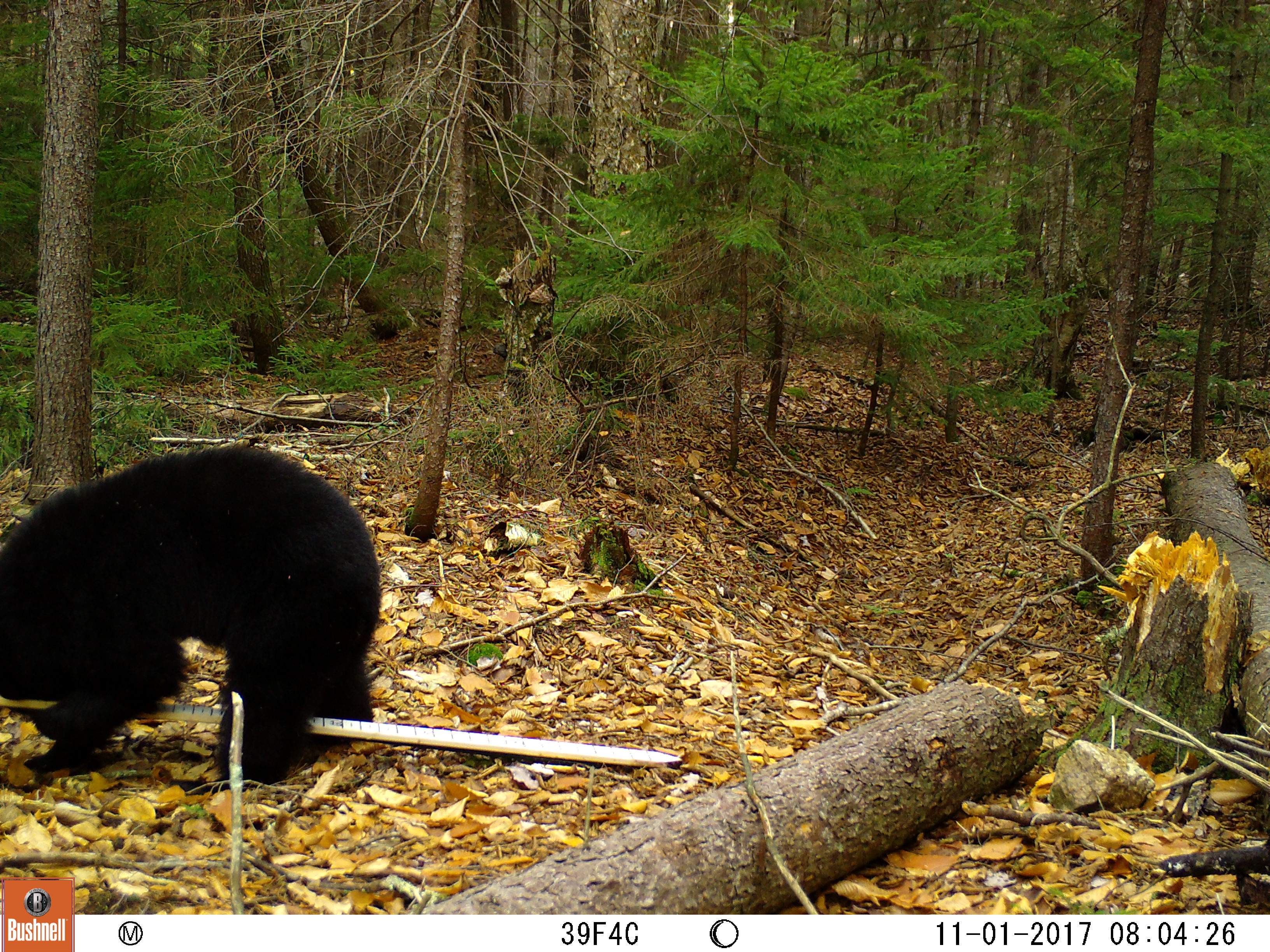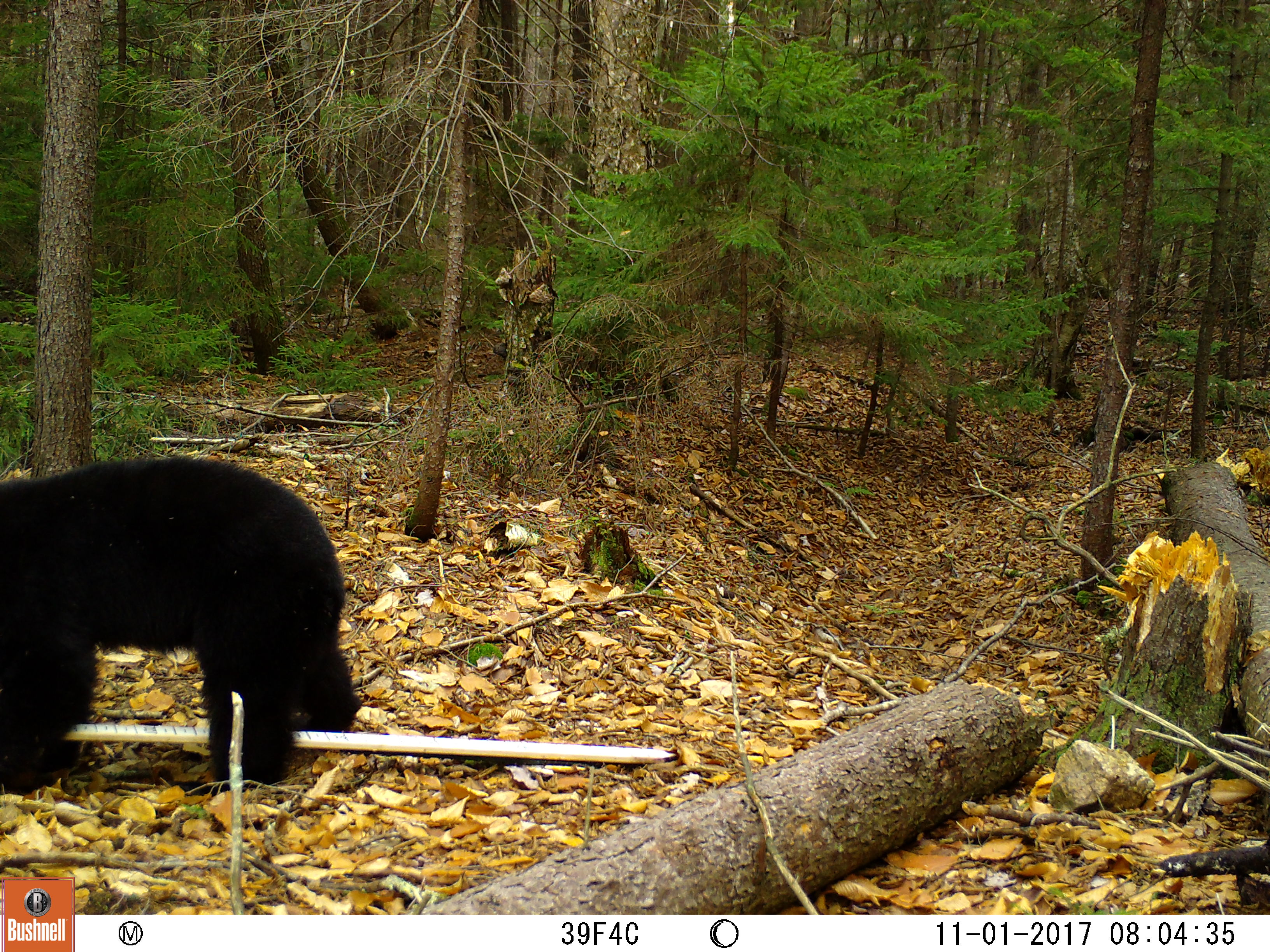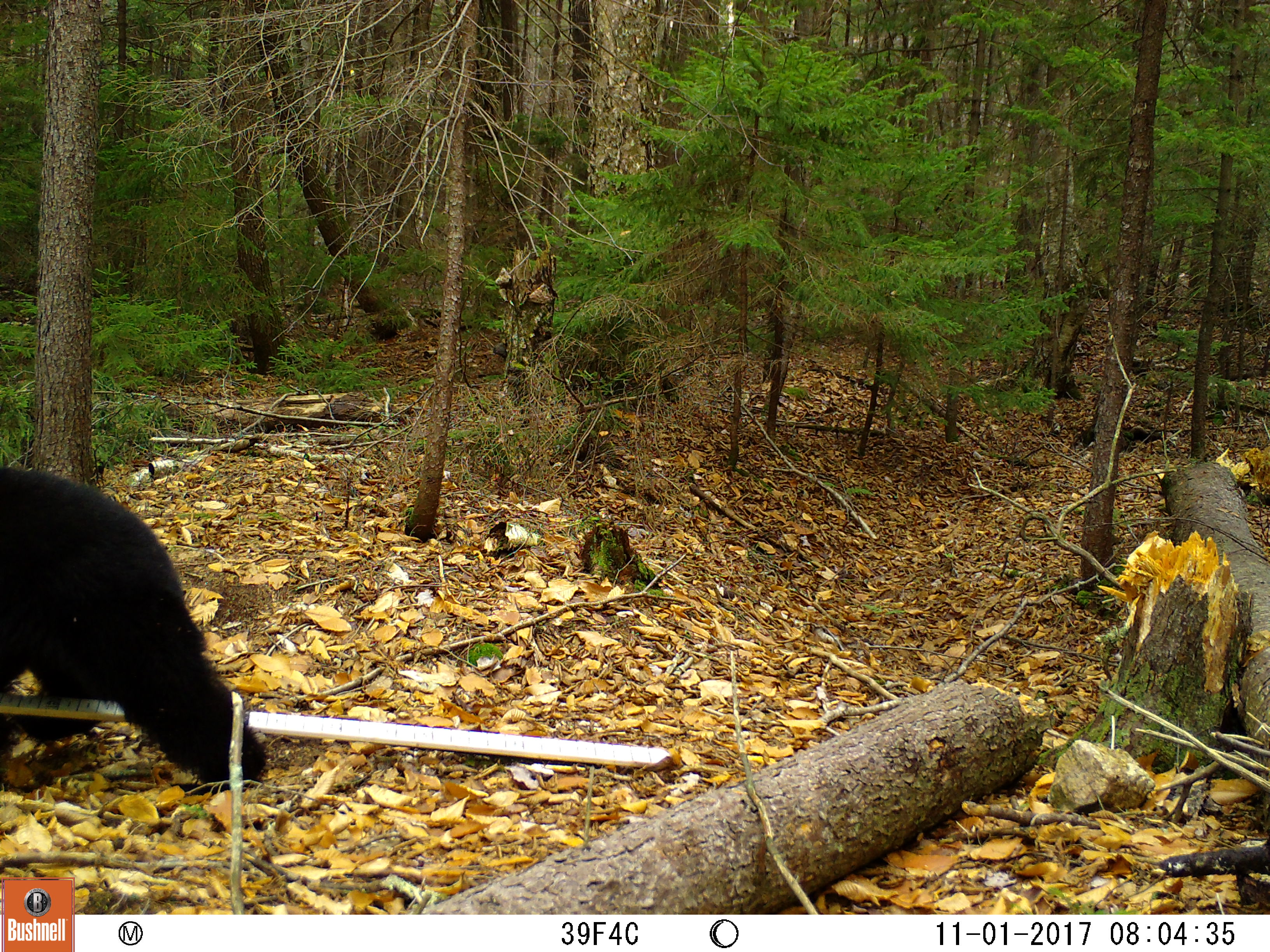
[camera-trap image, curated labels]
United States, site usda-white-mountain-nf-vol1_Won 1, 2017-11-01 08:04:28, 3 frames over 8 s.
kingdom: Animalia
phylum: Chordata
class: Mammalia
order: Carnivora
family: Ursidae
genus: Ursus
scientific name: Ursus americanus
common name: black bear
Black bear (Ursus americanus).